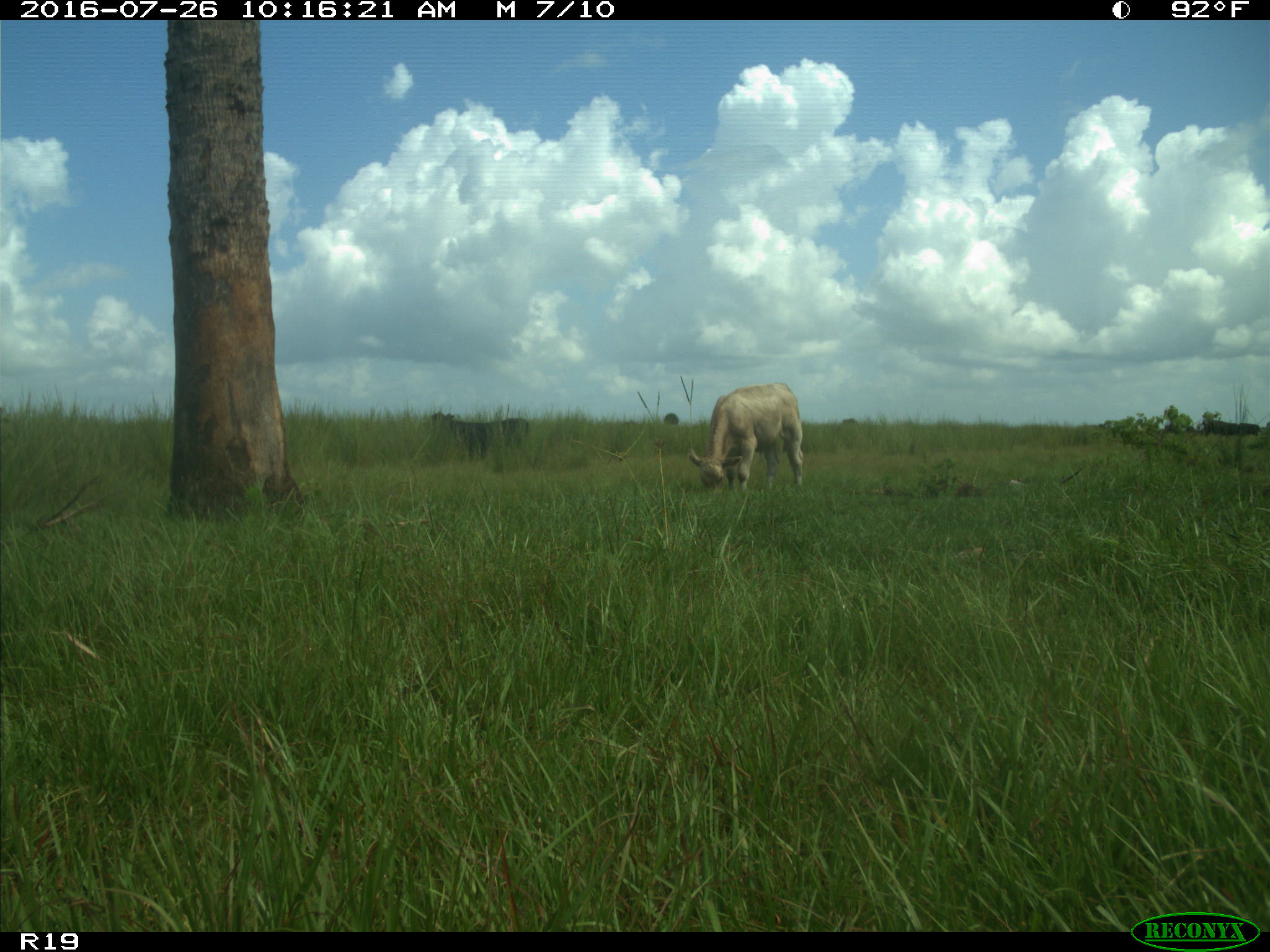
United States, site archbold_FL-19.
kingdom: Animalia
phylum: Chordata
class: Mammalia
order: Artiodactyla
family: Bovidae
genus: Bos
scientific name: Bos taurus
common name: domestic cow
Bos taurus (domestic cow).